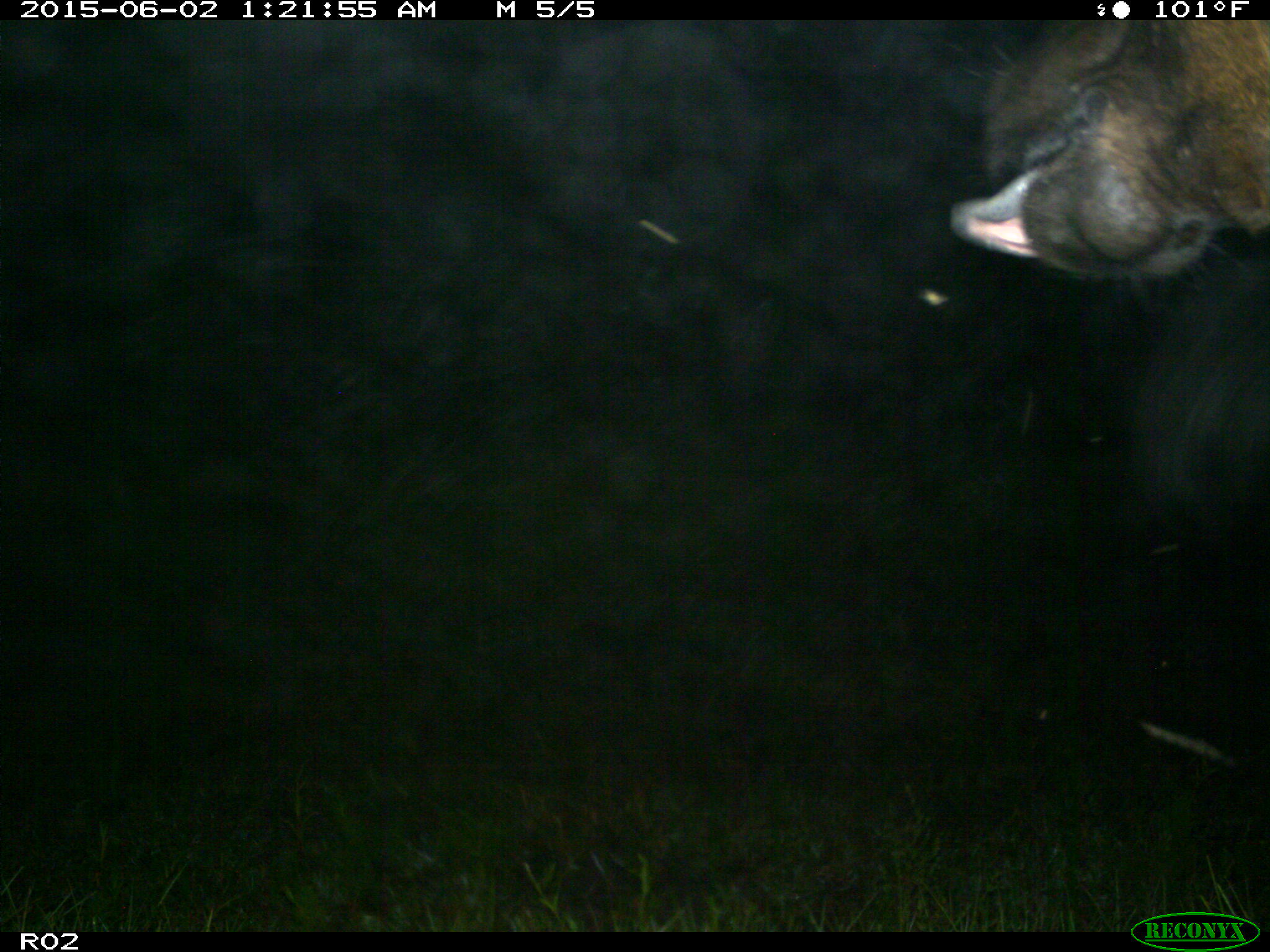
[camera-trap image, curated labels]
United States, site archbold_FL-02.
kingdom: Animalia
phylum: Chordata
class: Mammalia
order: Artiodactyla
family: Bovidae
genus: Bos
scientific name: Bos taurus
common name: domestic cow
Bos taurus (domestic cow).